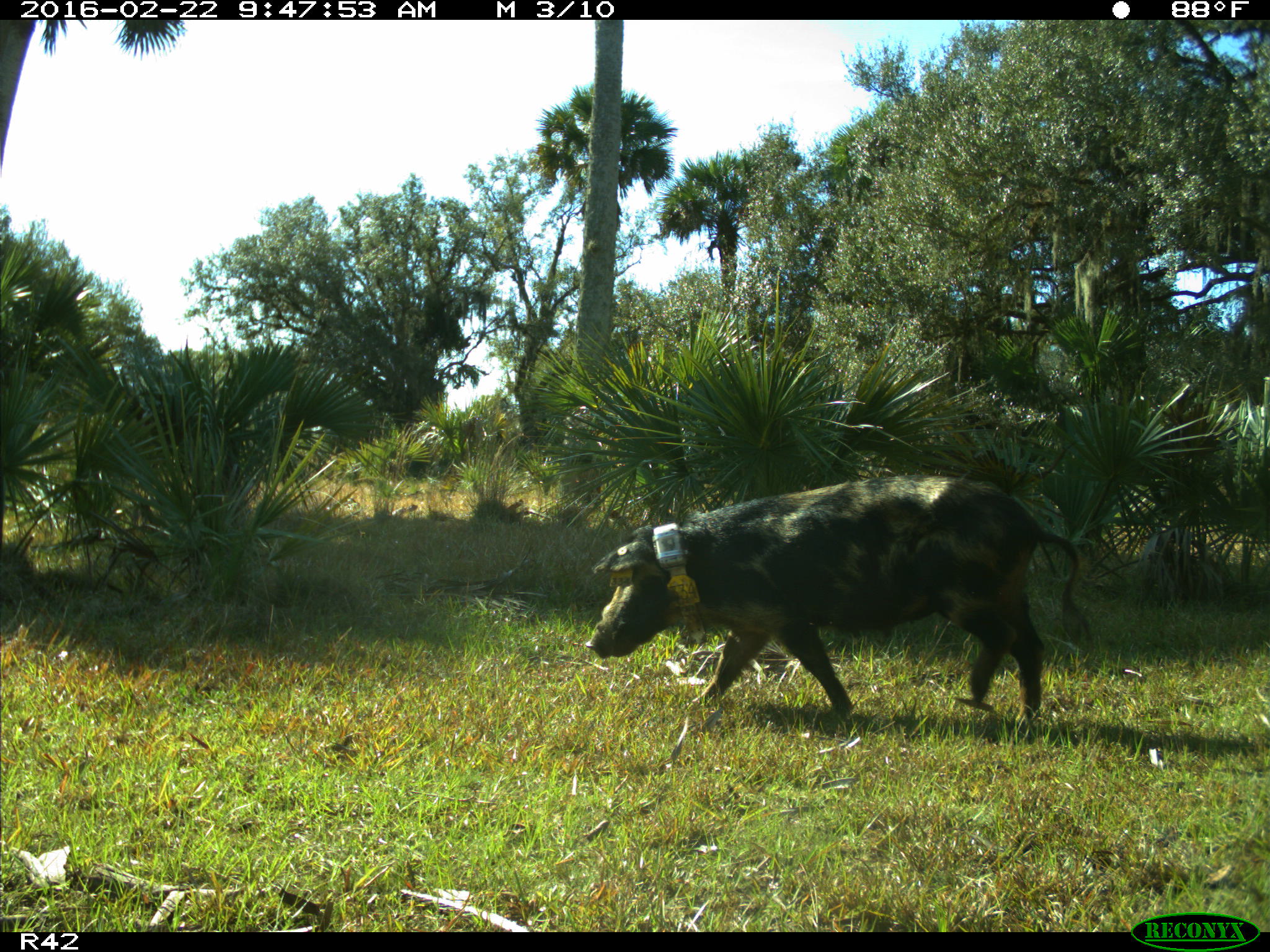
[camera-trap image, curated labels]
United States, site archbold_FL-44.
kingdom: Animalia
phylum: Chordata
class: Mammalia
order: Artiodactyla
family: Suidae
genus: Sus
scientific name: Sus scrofa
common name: wild boar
Sus scrofa (wild boar).